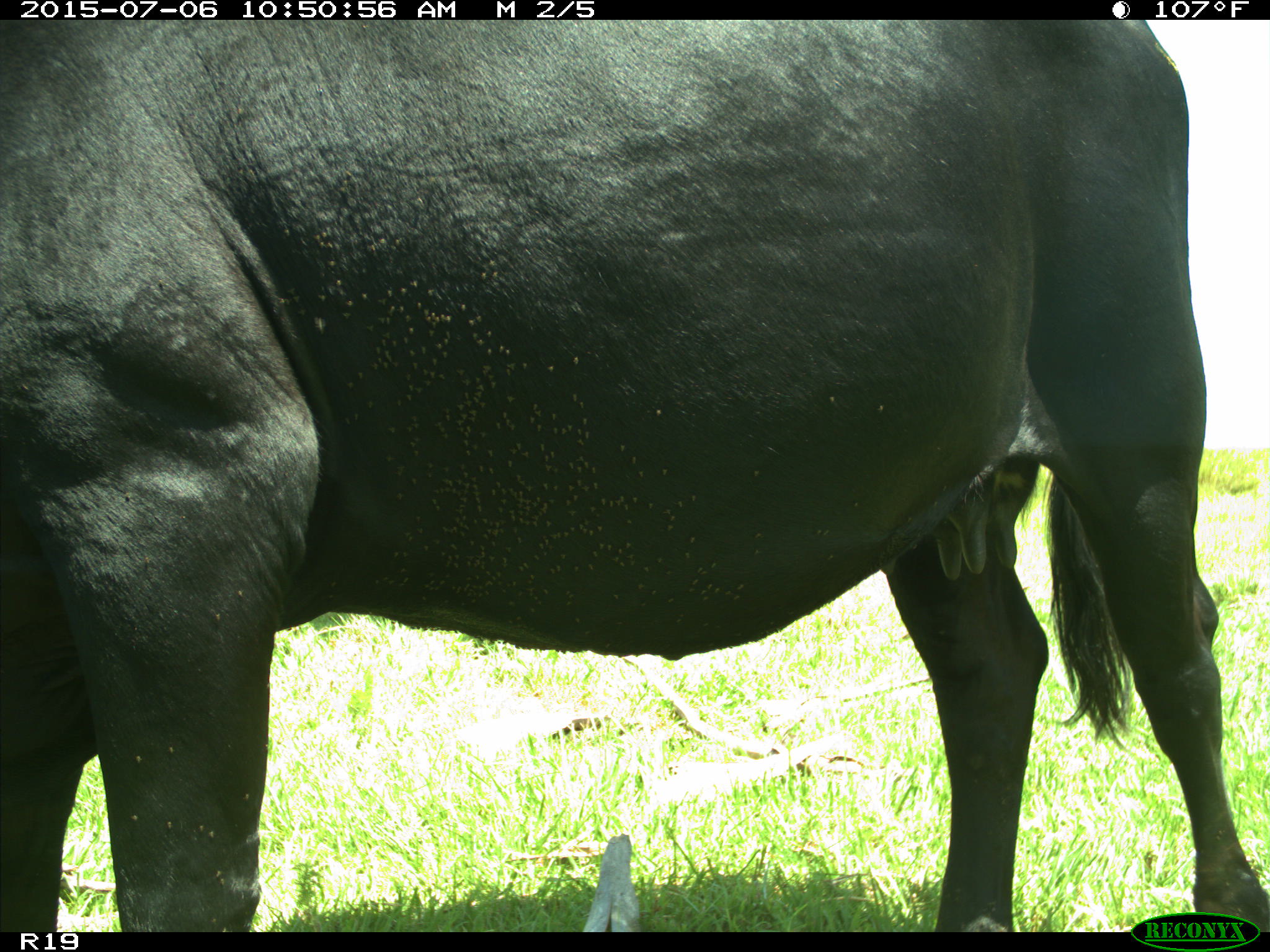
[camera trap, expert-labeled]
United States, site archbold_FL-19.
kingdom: Animalia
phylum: Chordata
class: Mammalia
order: Artiodactyla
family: Bovidae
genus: Bos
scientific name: Bos taurus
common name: domestic cow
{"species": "Bos taurus (domestic cow)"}